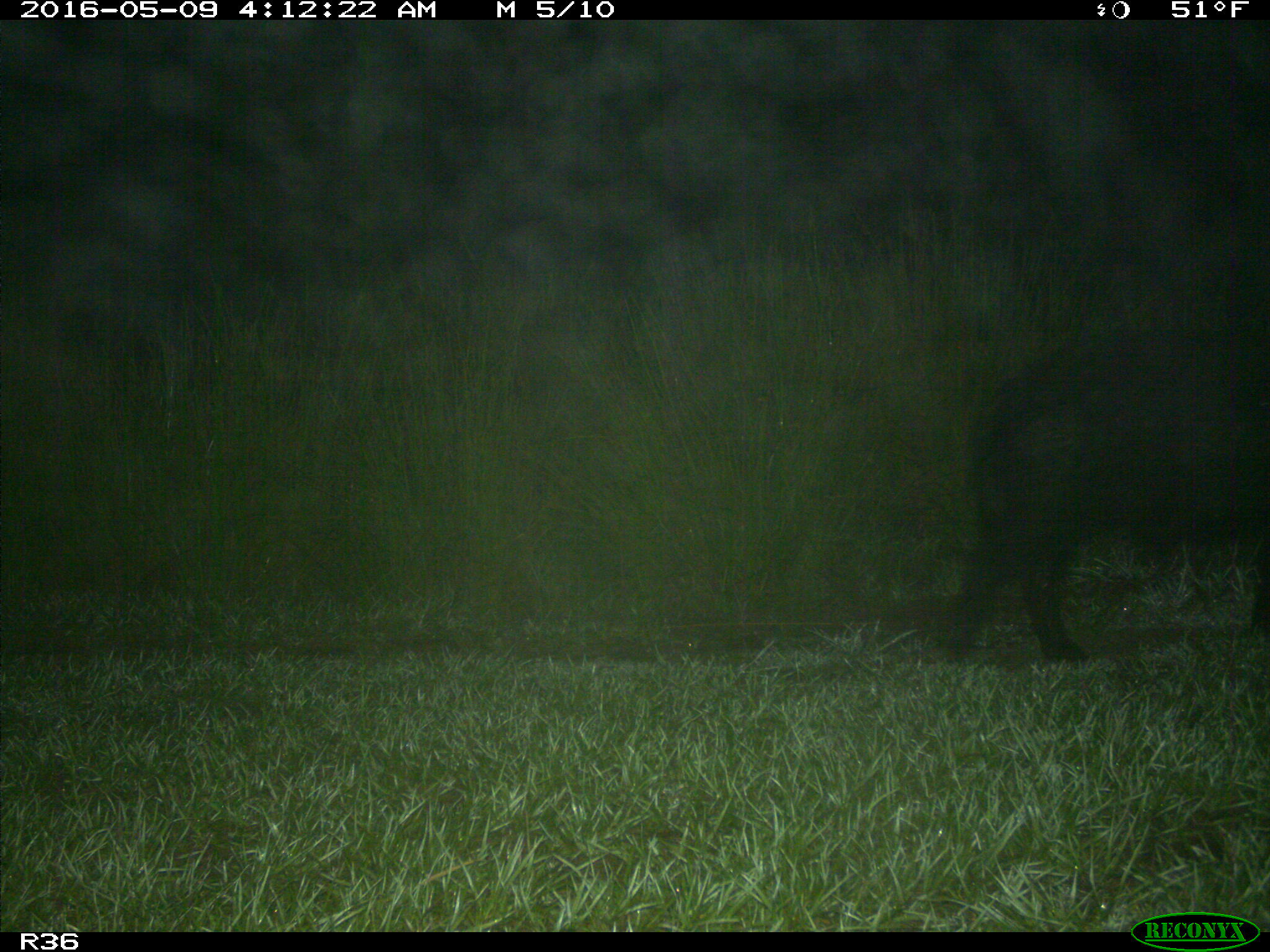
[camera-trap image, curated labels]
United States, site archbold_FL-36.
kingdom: Animalia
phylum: Chordata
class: Mammalia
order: Artiodactyla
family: Suidae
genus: Sus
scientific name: Sus scrofa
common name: wild boar